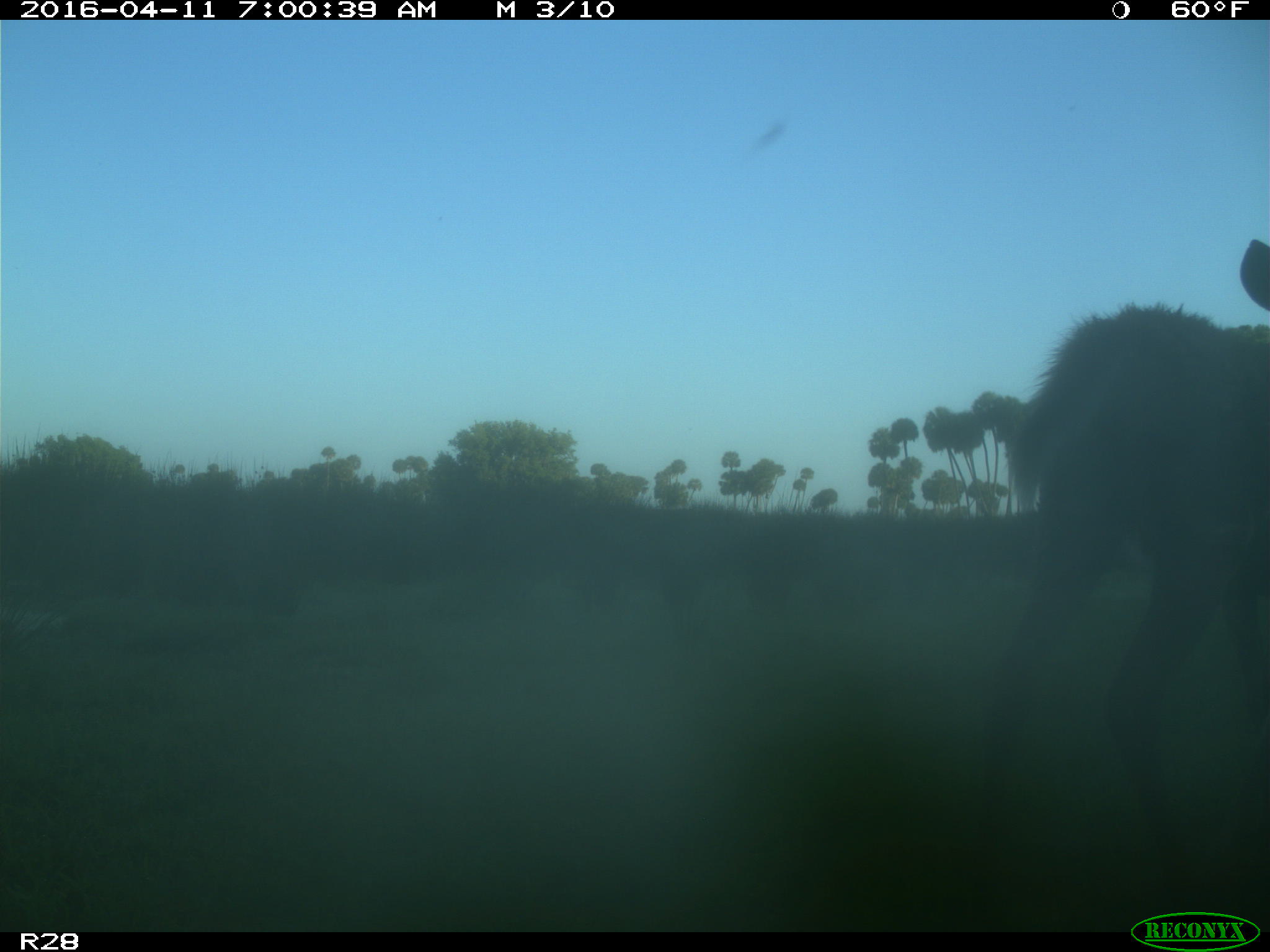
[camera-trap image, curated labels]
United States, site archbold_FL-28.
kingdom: Animalia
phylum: Chordata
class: Mammalia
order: Artiodactyla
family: Cervidae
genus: Odocoileus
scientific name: Odocoileus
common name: deer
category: unidentified deer